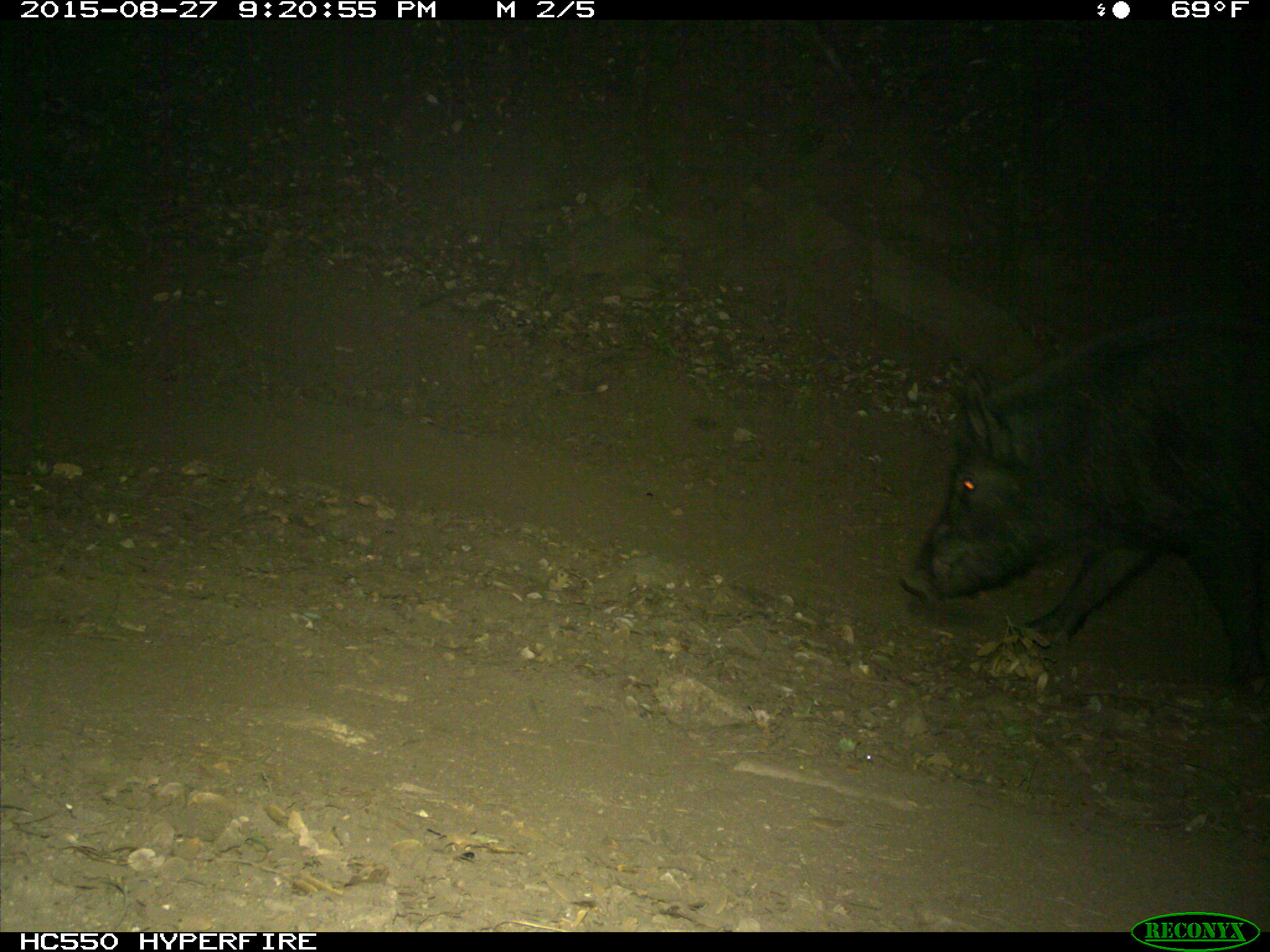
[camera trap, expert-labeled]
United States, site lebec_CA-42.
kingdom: Animalia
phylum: Chordata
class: Mammalia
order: Artiodactyla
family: Suidae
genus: Sus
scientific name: Sus scrofa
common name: wild boar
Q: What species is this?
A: Sus scrofa (wild boar).